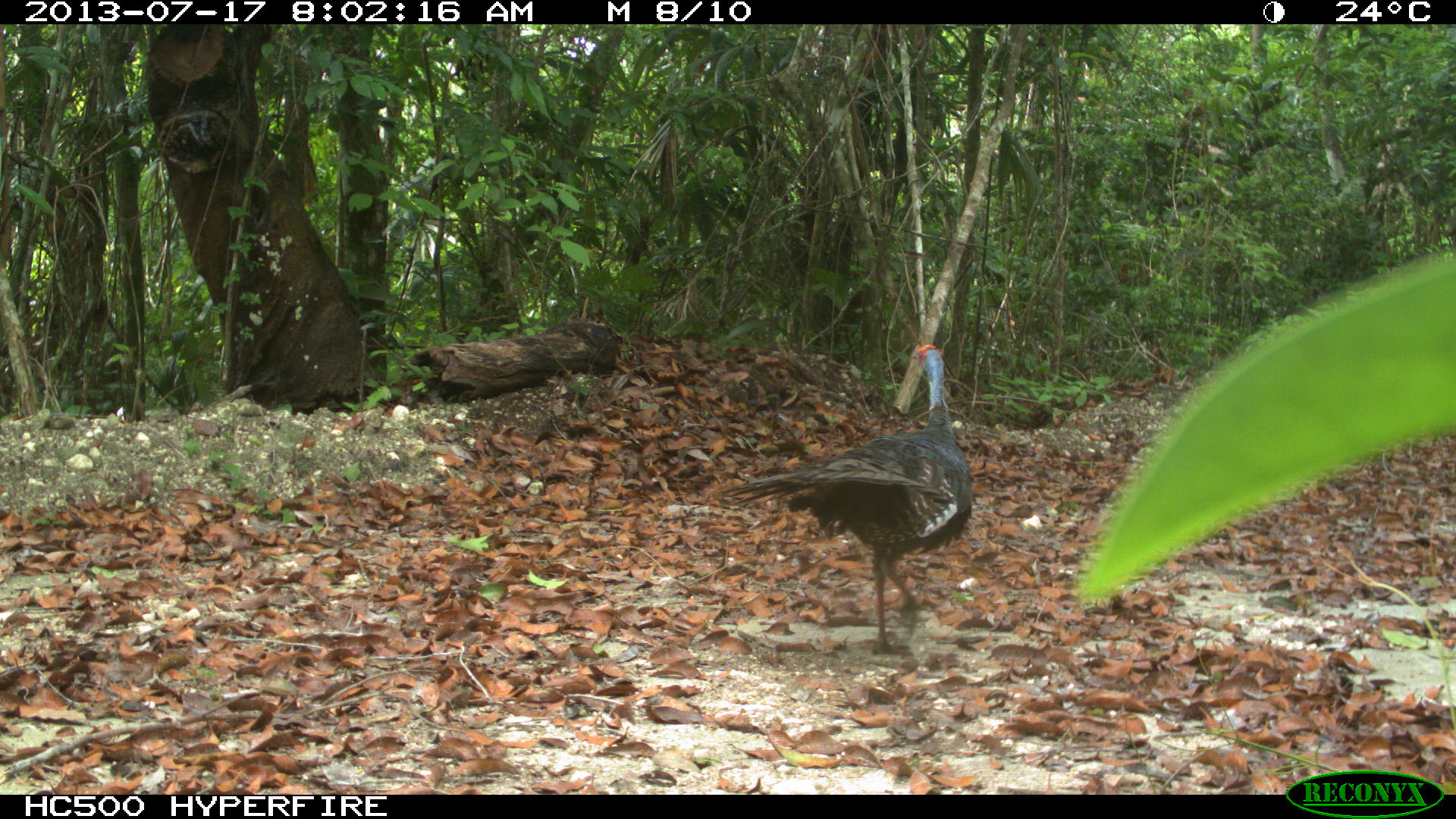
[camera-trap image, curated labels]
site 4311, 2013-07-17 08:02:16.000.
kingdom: Animalia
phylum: Chordata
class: Aves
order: Galliformes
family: Phasianidae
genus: Meleagris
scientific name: Meleagris ocellata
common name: ocellated turkey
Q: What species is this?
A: Meleagris ocellata (ocellated turkey).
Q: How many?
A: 2.